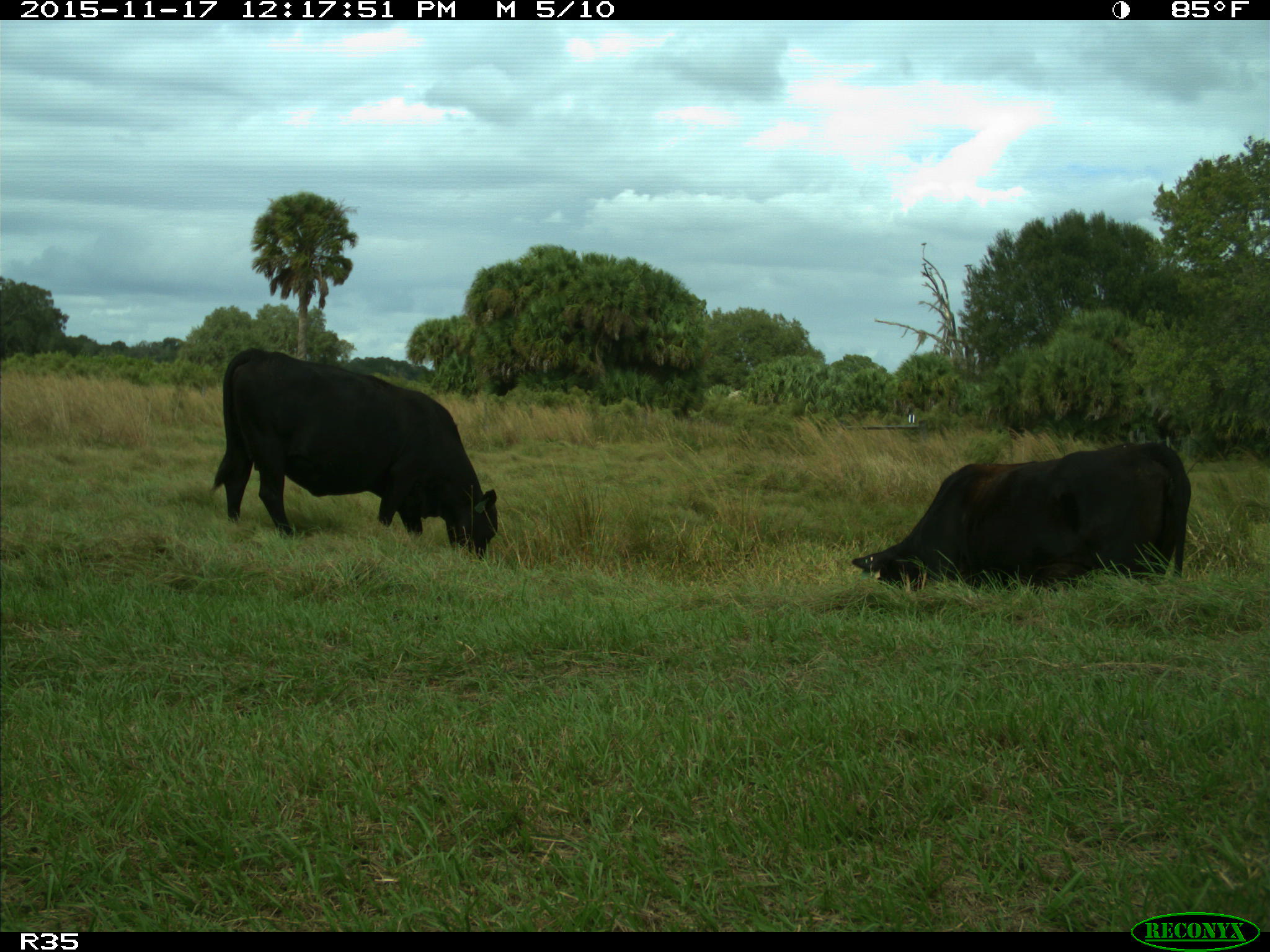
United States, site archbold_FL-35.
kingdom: Animalia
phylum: Chordata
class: Mammalia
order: Artiodactyla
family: Bovidae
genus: Bos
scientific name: Bos taurus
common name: domestic cow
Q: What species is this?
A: Bos taurus (domestic cow).